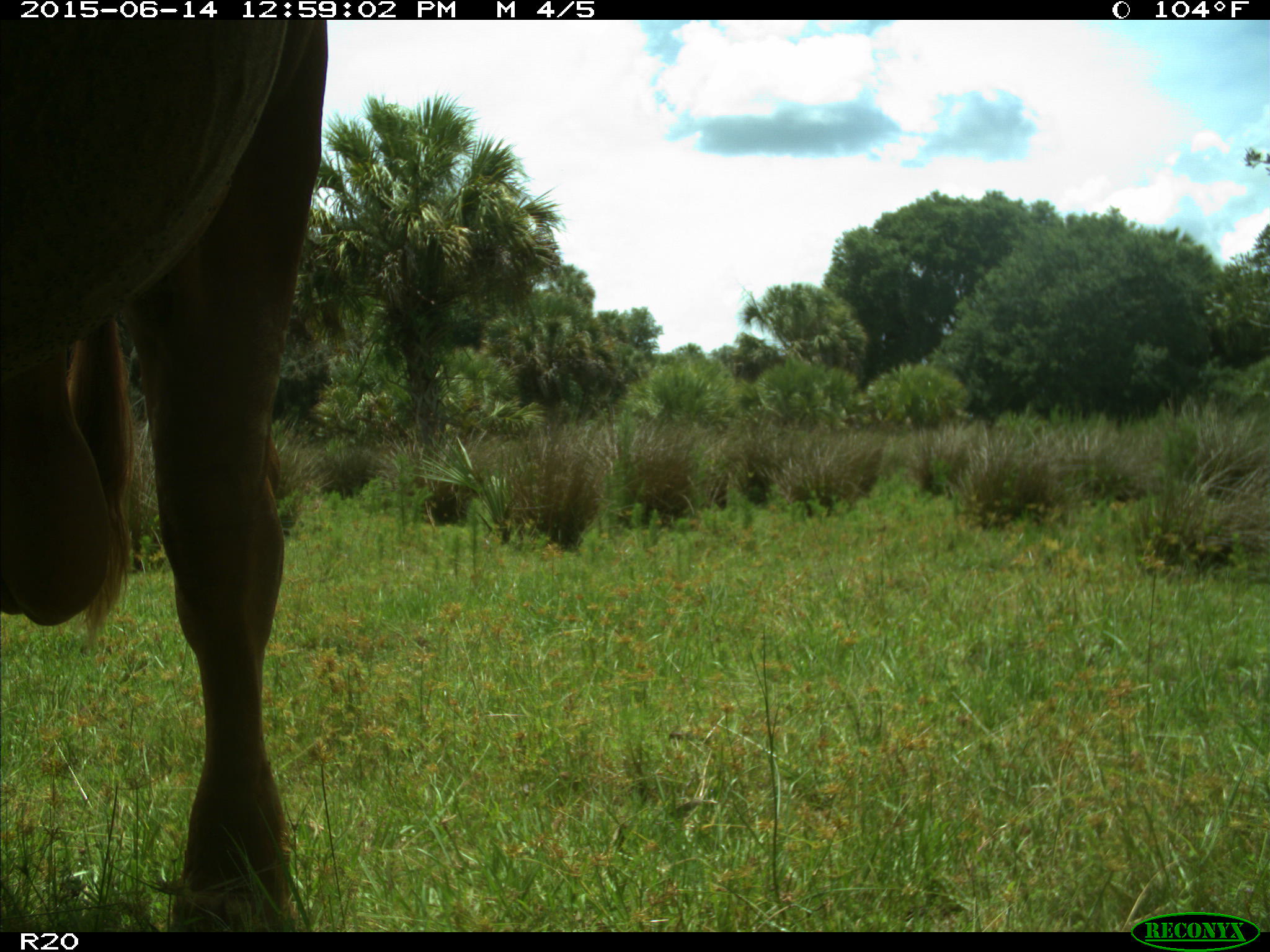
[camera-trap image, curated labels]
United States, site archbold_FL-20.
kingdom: Animalia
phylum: Chordata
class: Mammalia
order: Artiodactyla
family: Bovidae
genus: Bos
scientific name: Bos taurus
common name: domestic cow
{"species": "Bos taurus (domestic cow)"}